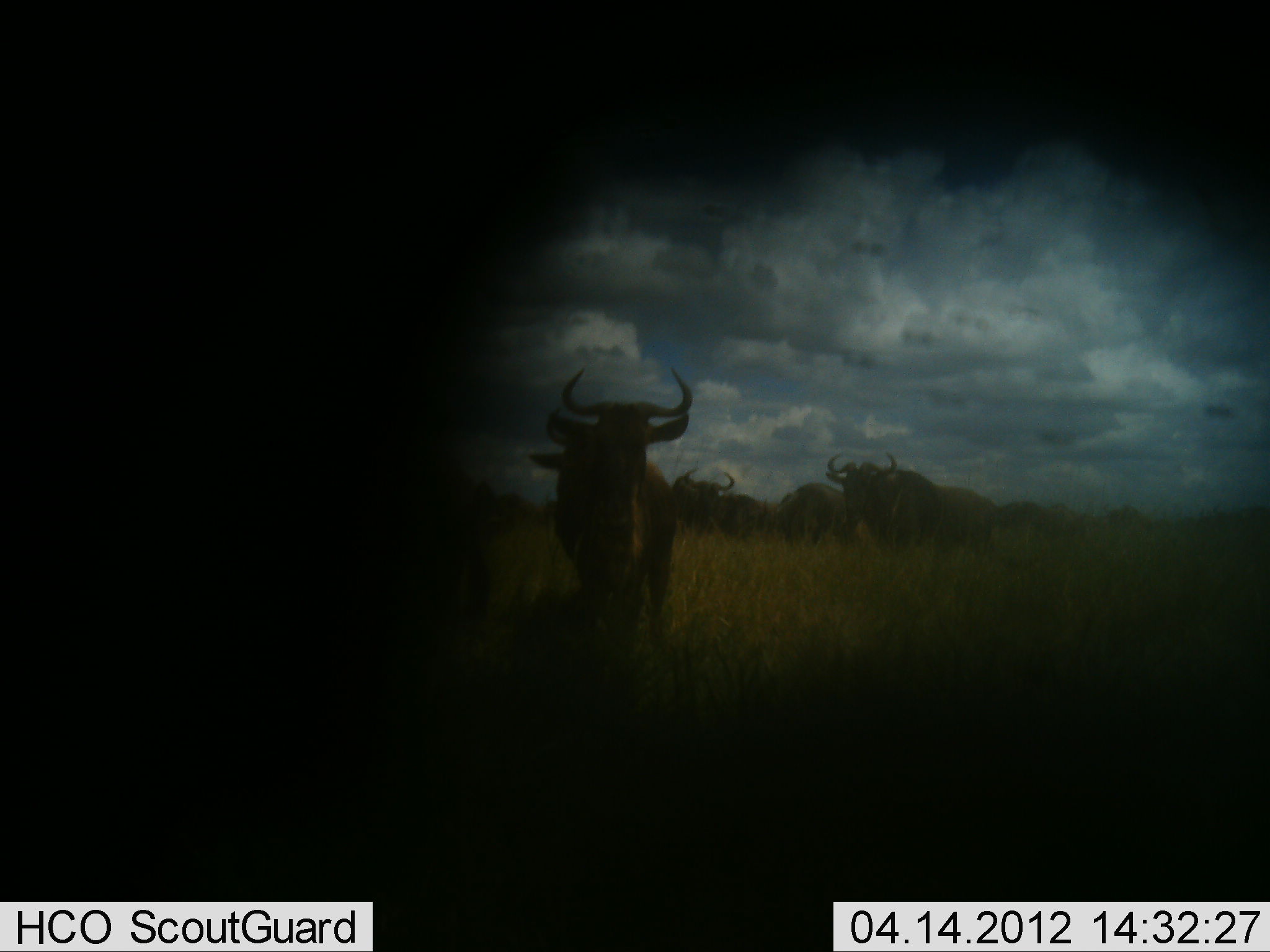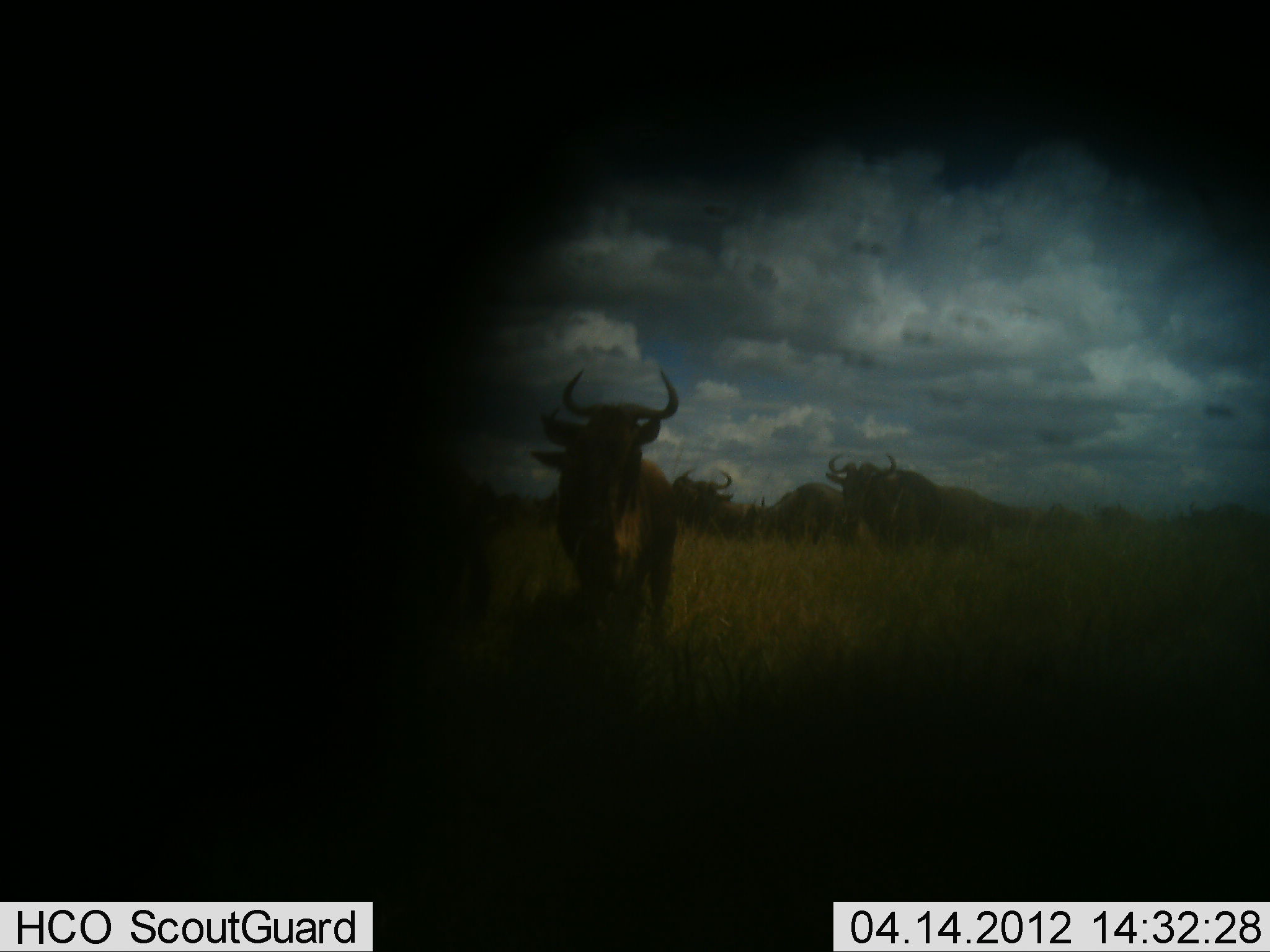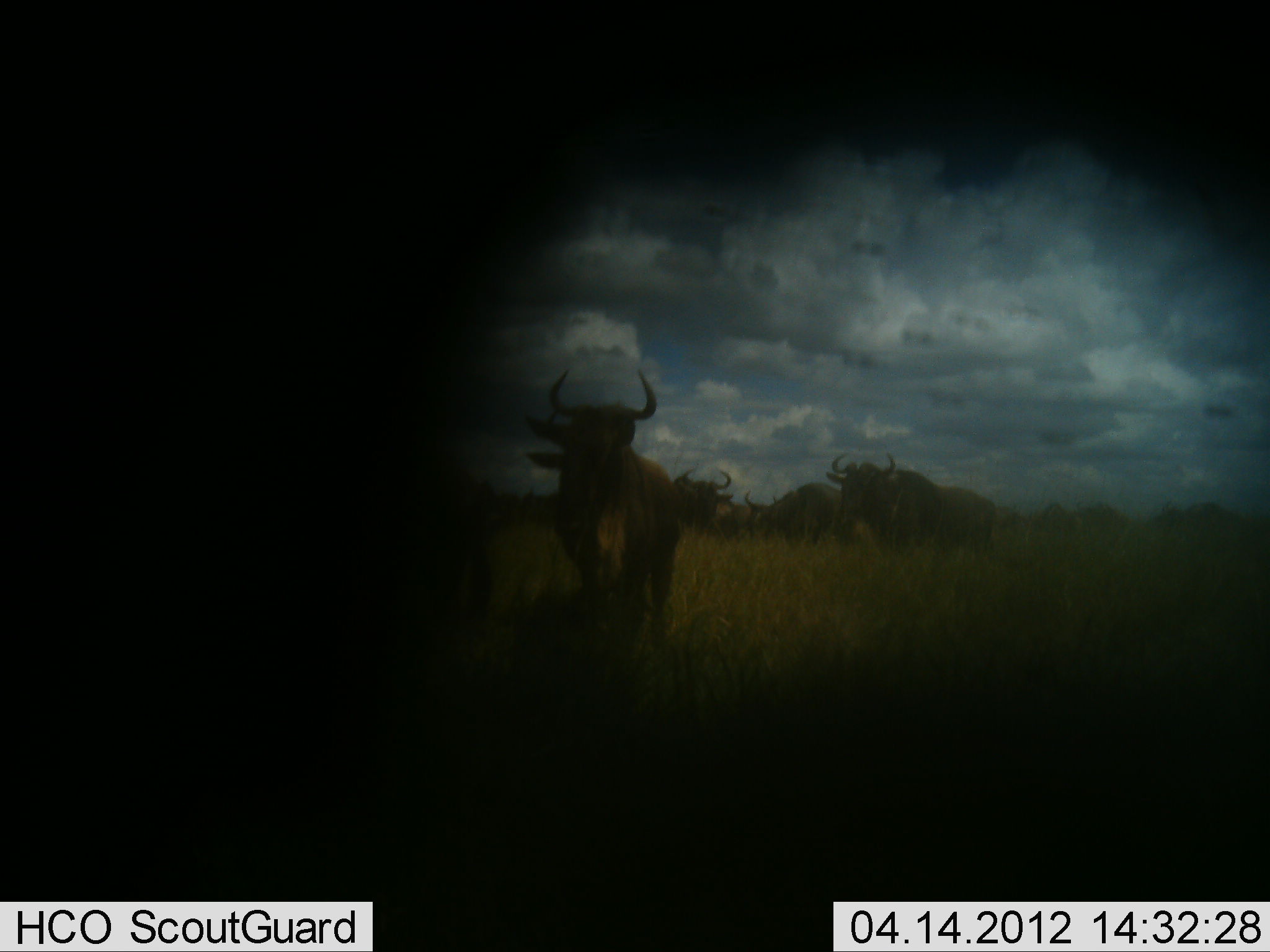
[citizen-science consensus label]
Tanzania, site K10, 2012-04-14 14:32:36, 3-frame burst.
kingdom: Animalia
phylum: Chordata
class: Mammalia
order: Artiodactyla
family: Bovidae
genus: Connochaetes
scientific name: Connochaetes taurinus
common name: blue wildebeest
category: wildebeest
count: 8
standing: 79%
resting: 4%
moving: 46%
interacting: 4%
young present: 0%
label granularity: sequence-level